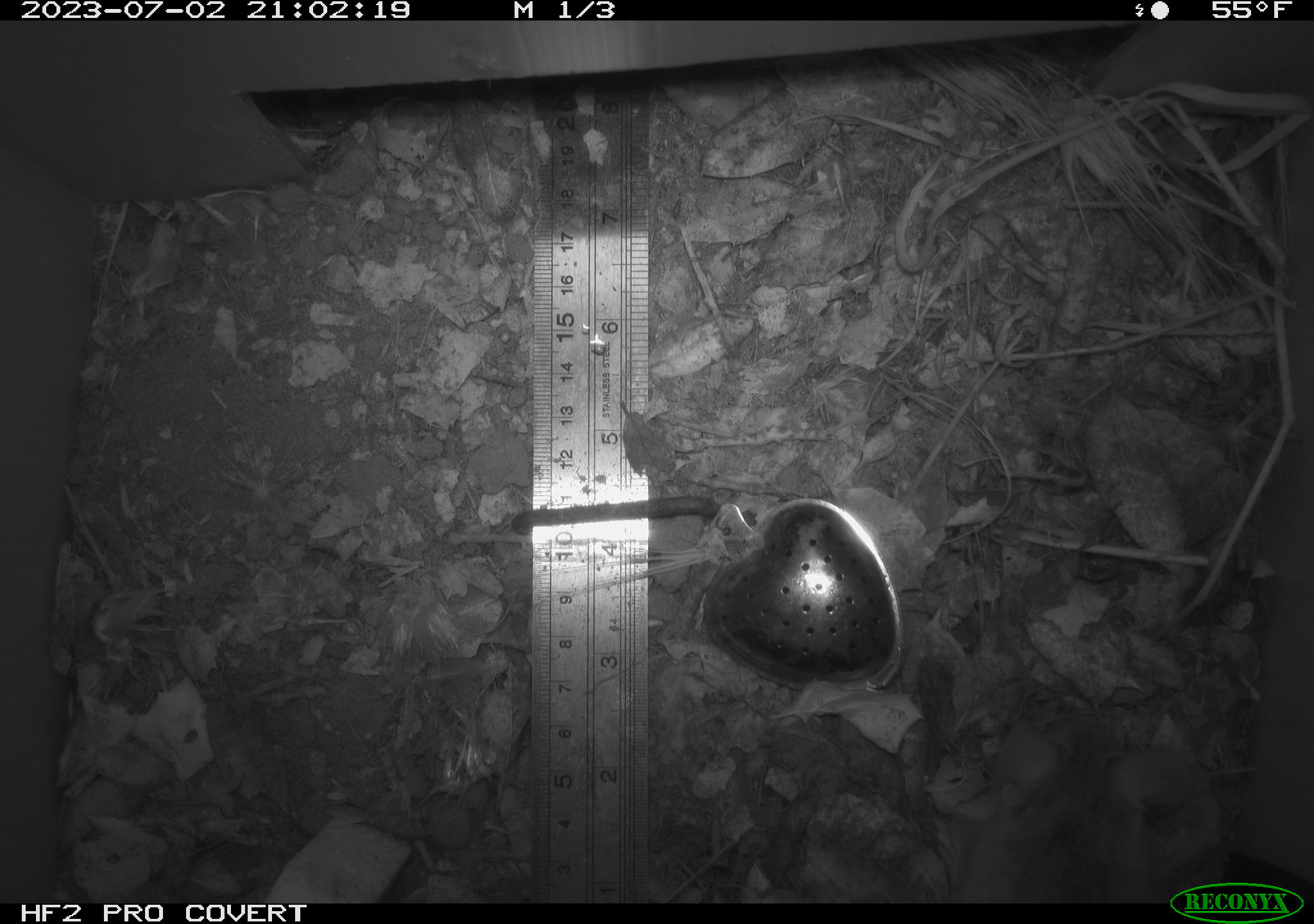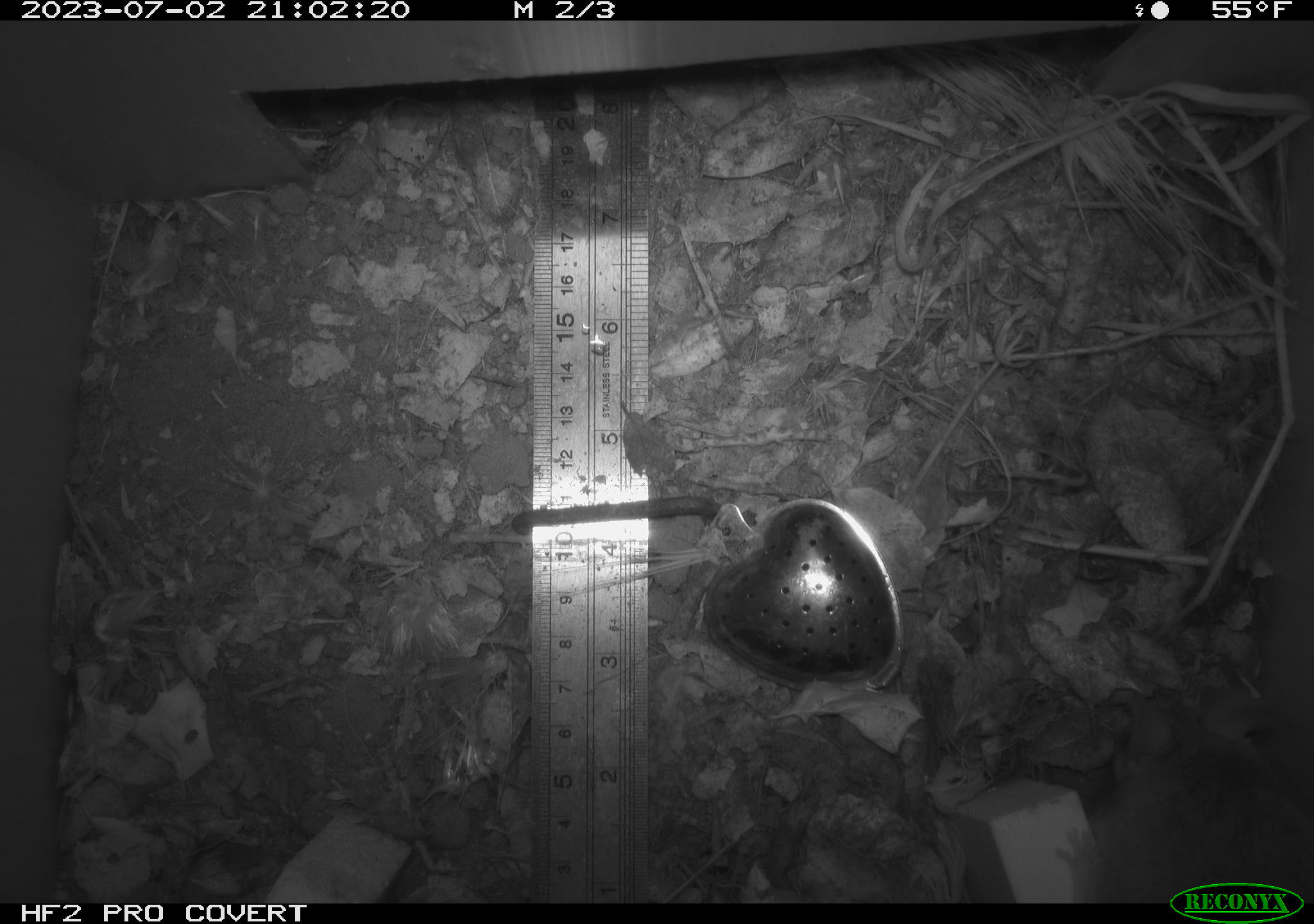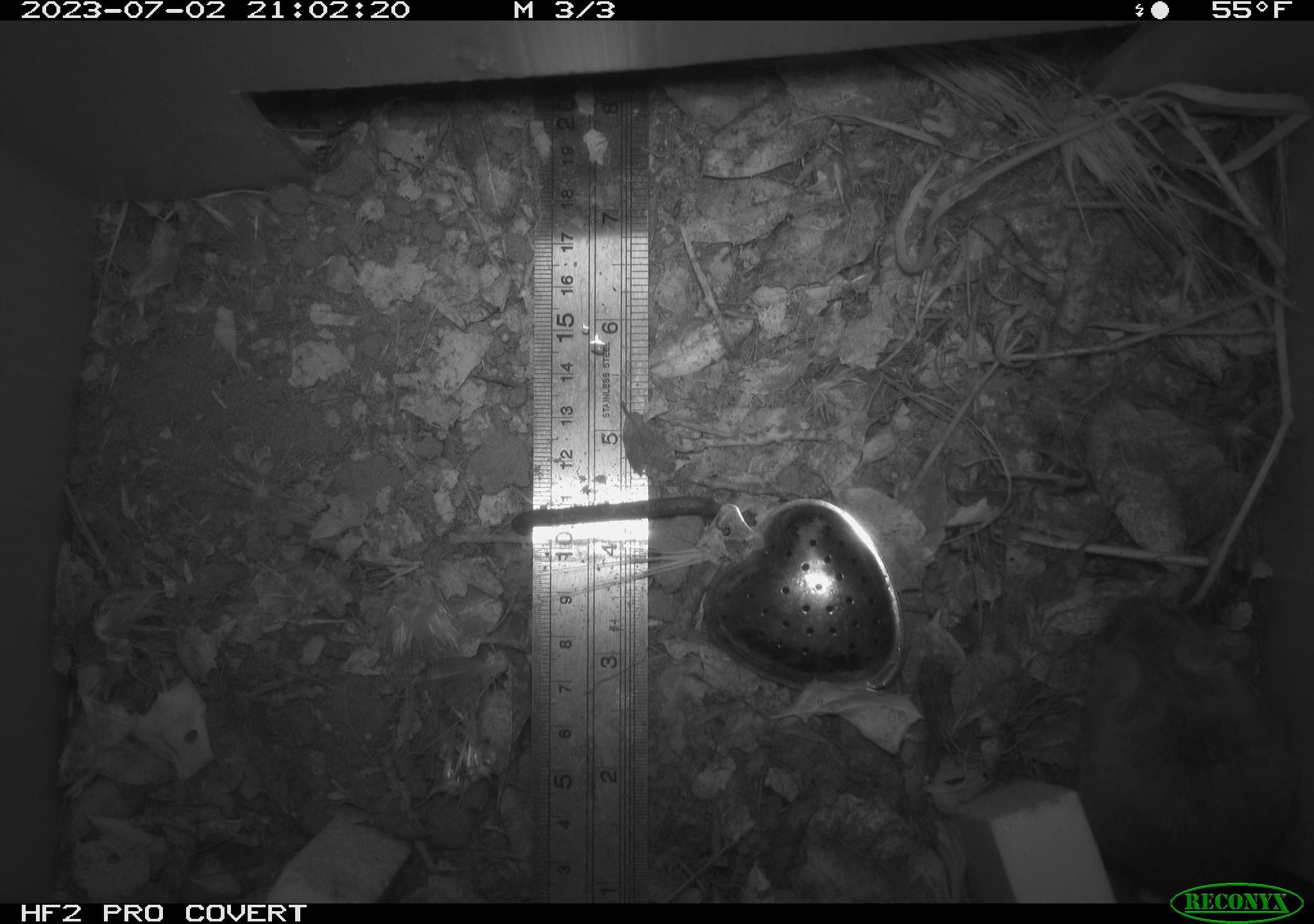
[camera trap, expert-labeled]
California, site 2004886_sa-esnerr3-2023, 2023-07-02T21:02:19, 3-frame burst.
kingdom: Animalia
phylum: Chordata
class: Mammalia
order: Rodentia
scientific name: Rodentia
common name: mouse species